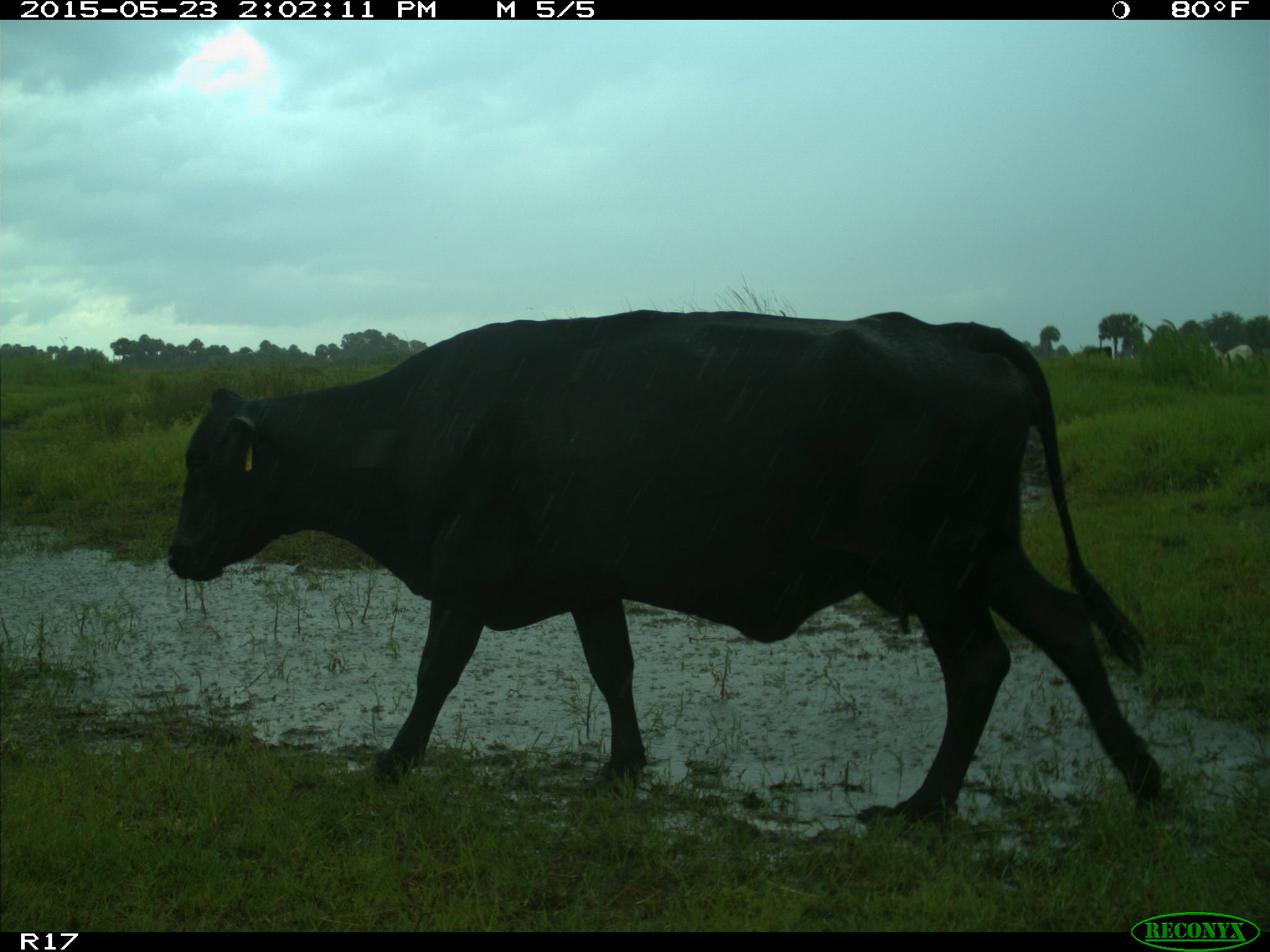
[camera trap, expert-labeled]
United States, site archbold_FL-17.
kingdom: Animalia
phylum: Chordata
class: Mammalia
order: Artiodactyla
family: Bovidae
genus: Bos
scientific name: Bos taurus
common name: domestic cow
Bos taurus (domestic cow).